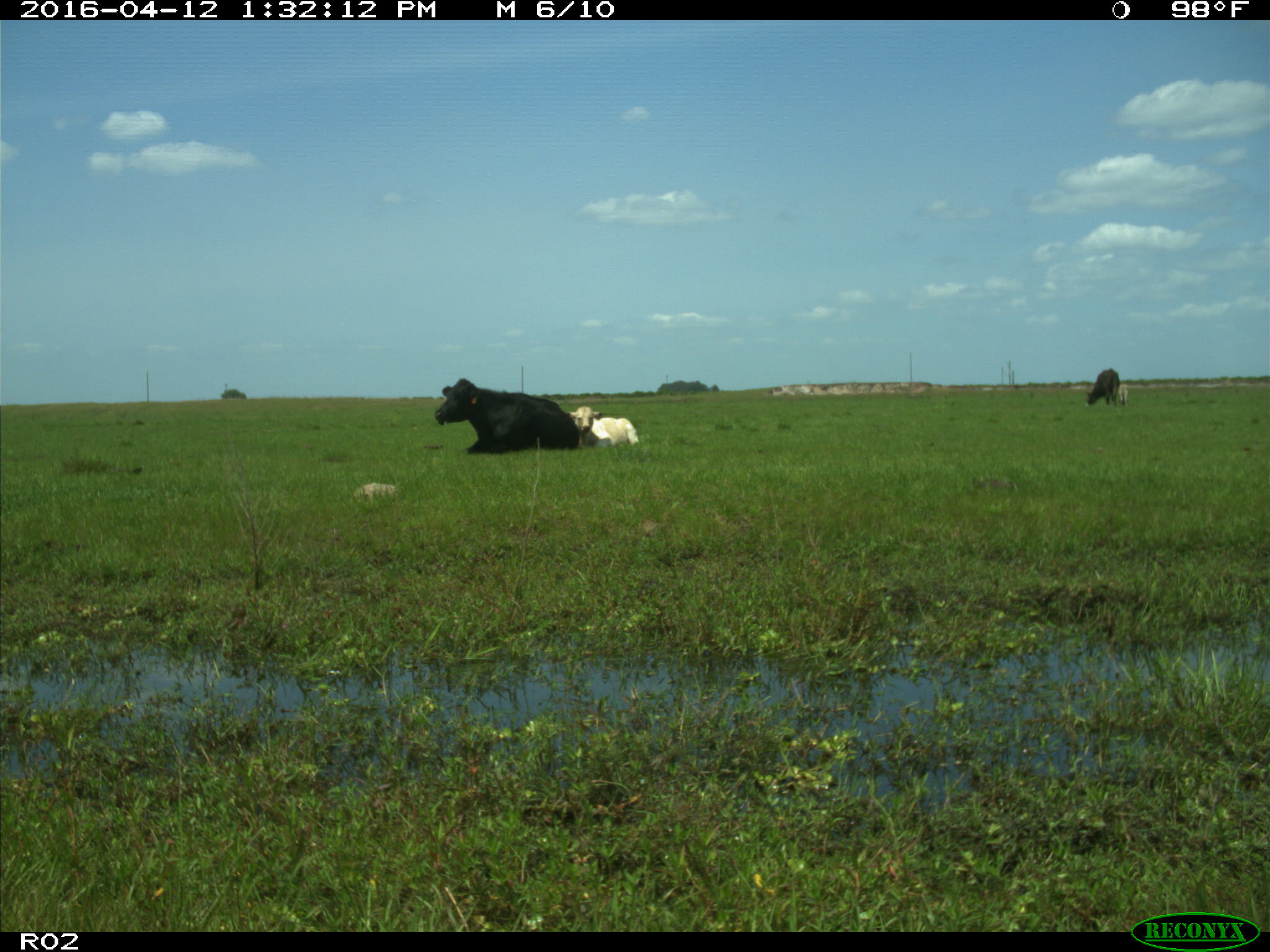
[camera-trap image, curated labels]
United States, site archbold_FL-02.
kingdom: Animalia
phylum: Chordata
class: Mammalia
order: Artiodactyla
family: Bovidae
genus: Bos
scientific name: Bos taurus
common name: domestic cow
Bos taurus (domestic cow).